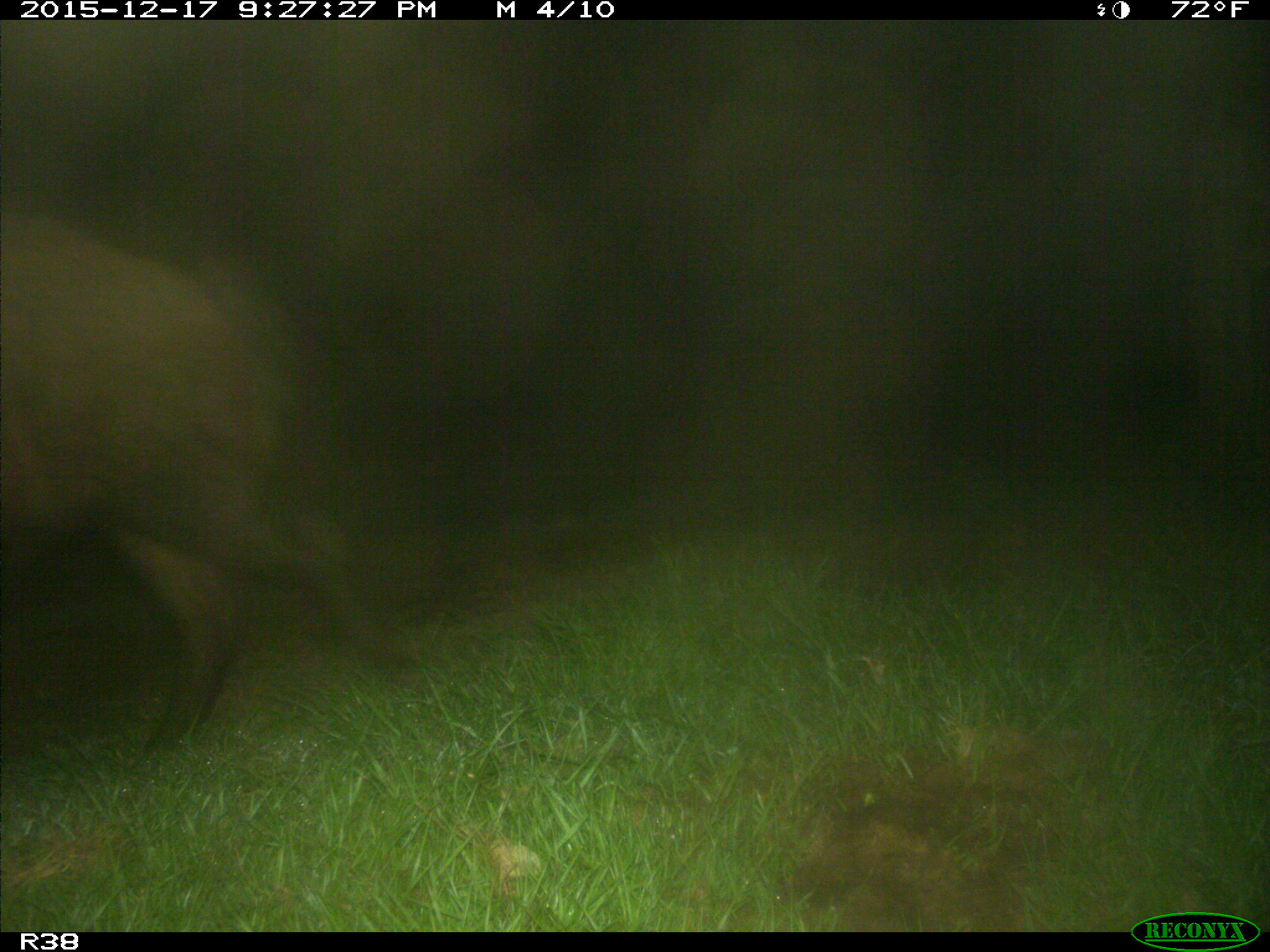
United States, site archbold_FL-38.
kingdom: Animalia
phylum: Chordata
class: Mammalia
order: Artiodactyla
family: Suidae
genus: Sus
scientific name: Sus scrofa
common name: wild boar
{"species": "Sus scrofa (wild boar)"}